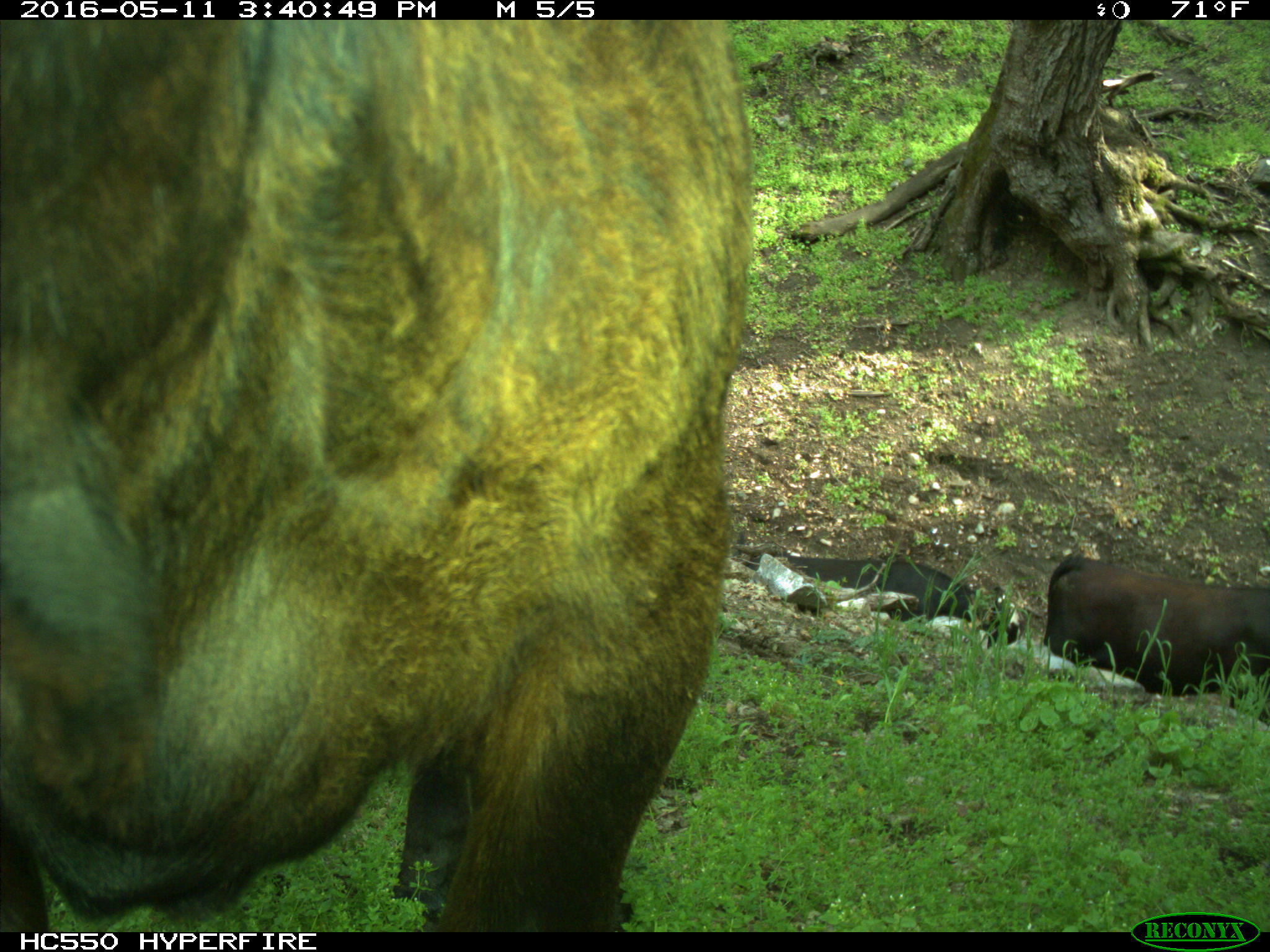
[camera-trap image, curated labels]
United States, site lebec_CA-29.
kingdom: Animalia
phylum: Chordata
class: Mammalia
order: Artiodactyla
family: Bovidae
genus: Bos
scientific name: Bos taurus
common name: domestic cow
Bos taurus (domestic cow).